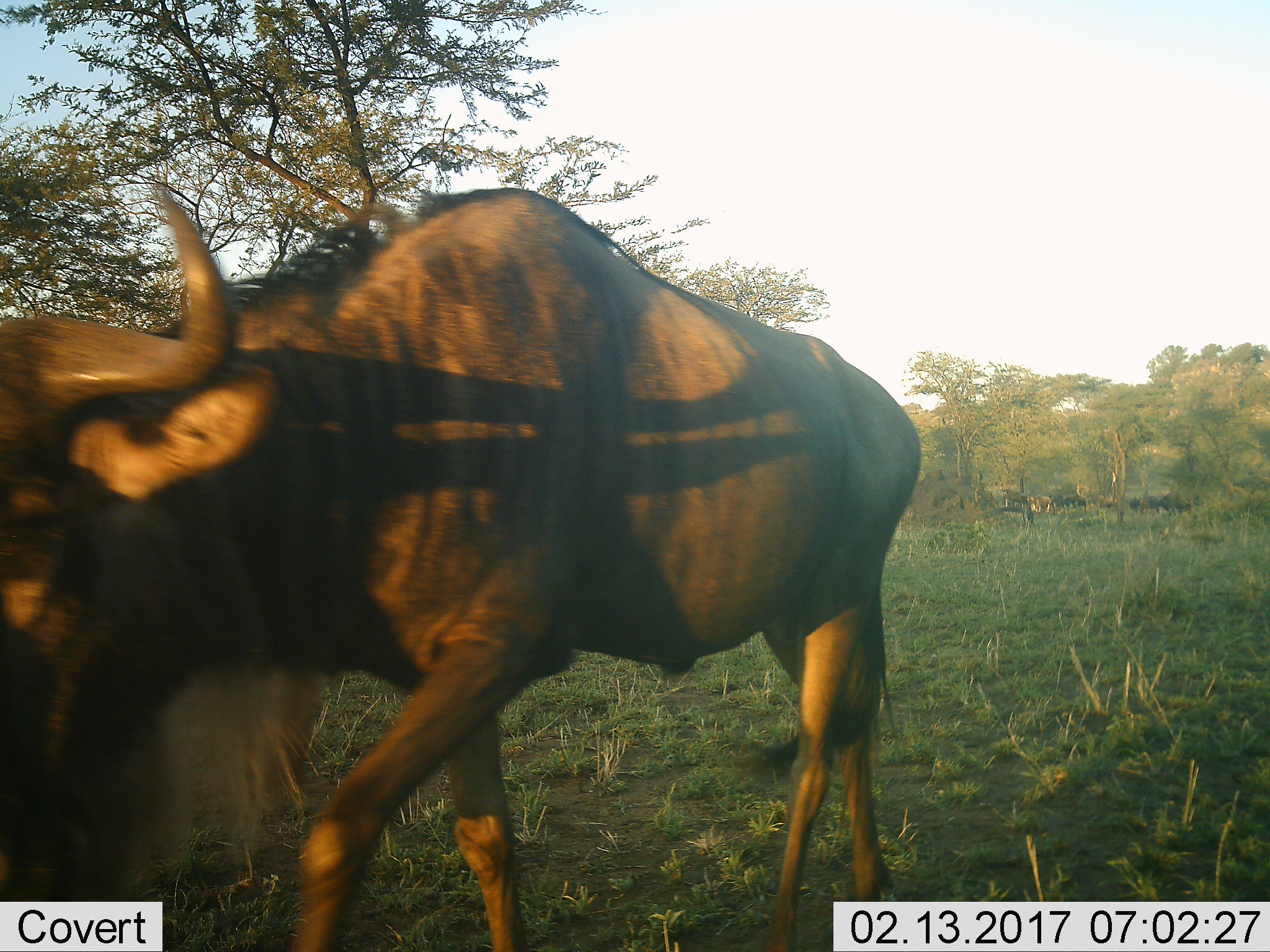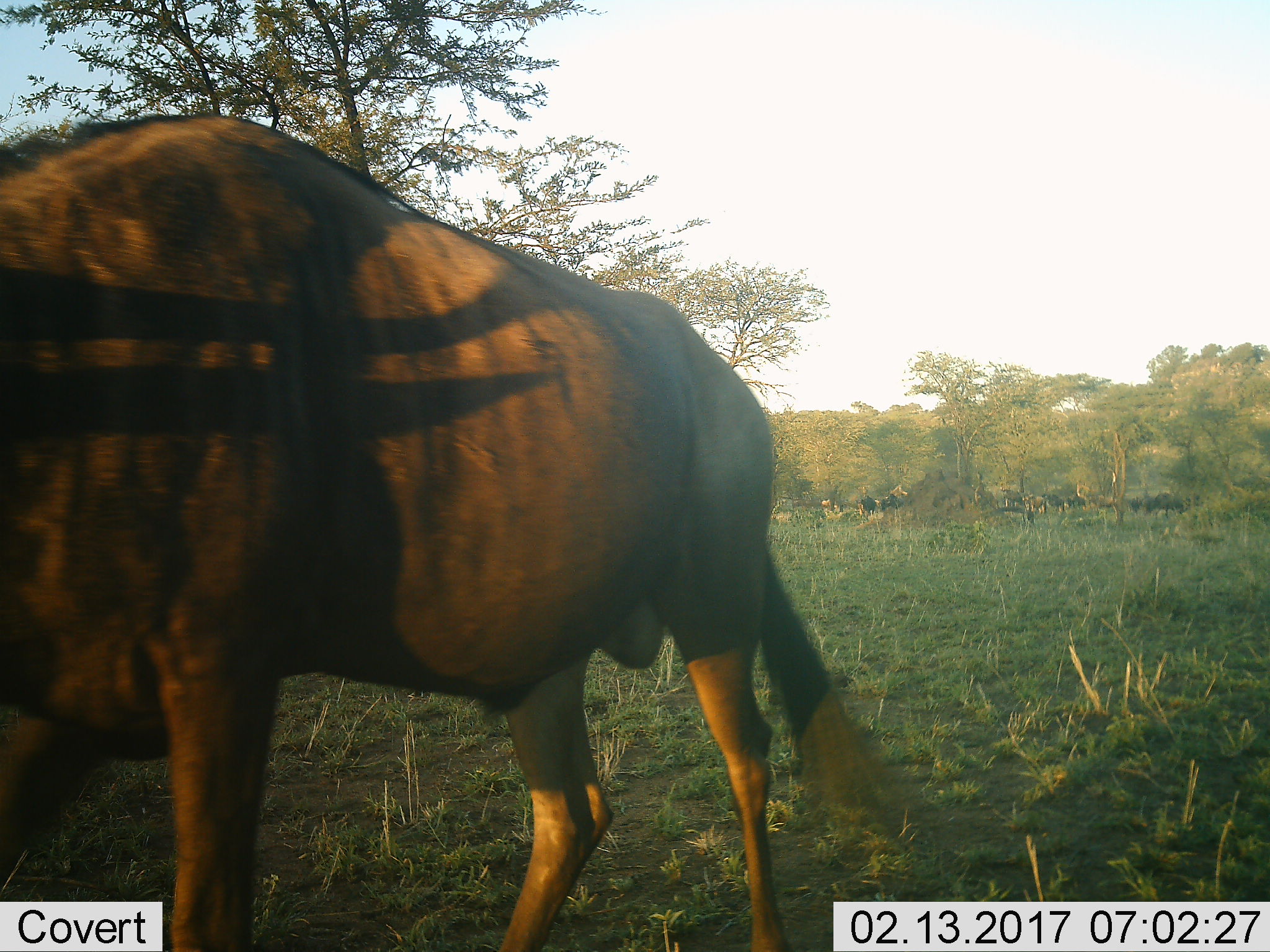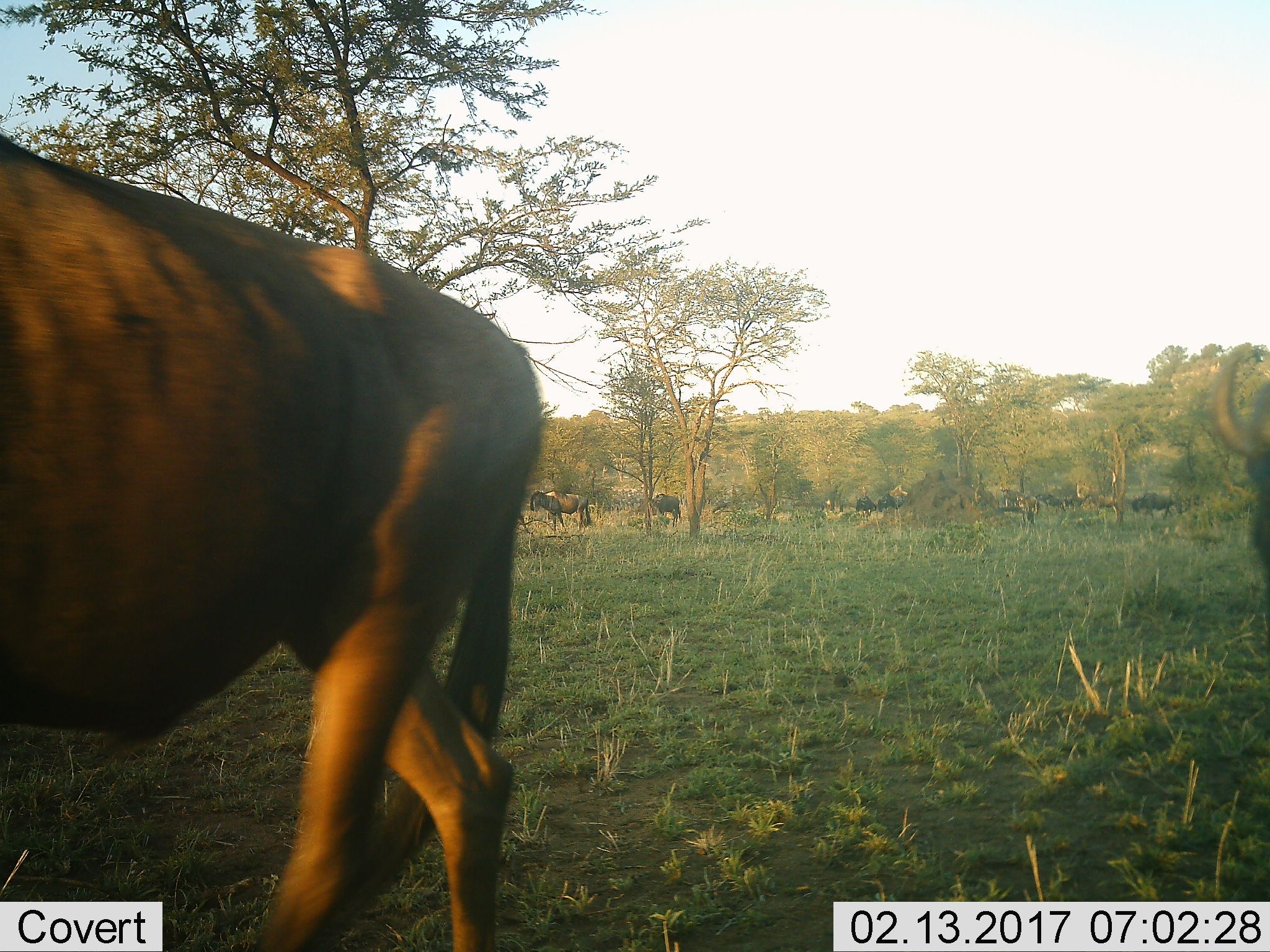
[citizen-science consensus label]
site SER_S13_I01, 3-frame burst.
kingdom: Animalia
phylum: Chordata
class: Mammalia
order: Artiodactyla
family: Bovidae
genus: Connochaetes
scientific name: Connochaetes taurinus taurinus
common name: blue wildebeest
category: wildebeestblue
Wildebeestblue (blue wildebeest) (Connochaetes taurinus taurinus), count 10. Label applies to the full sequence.